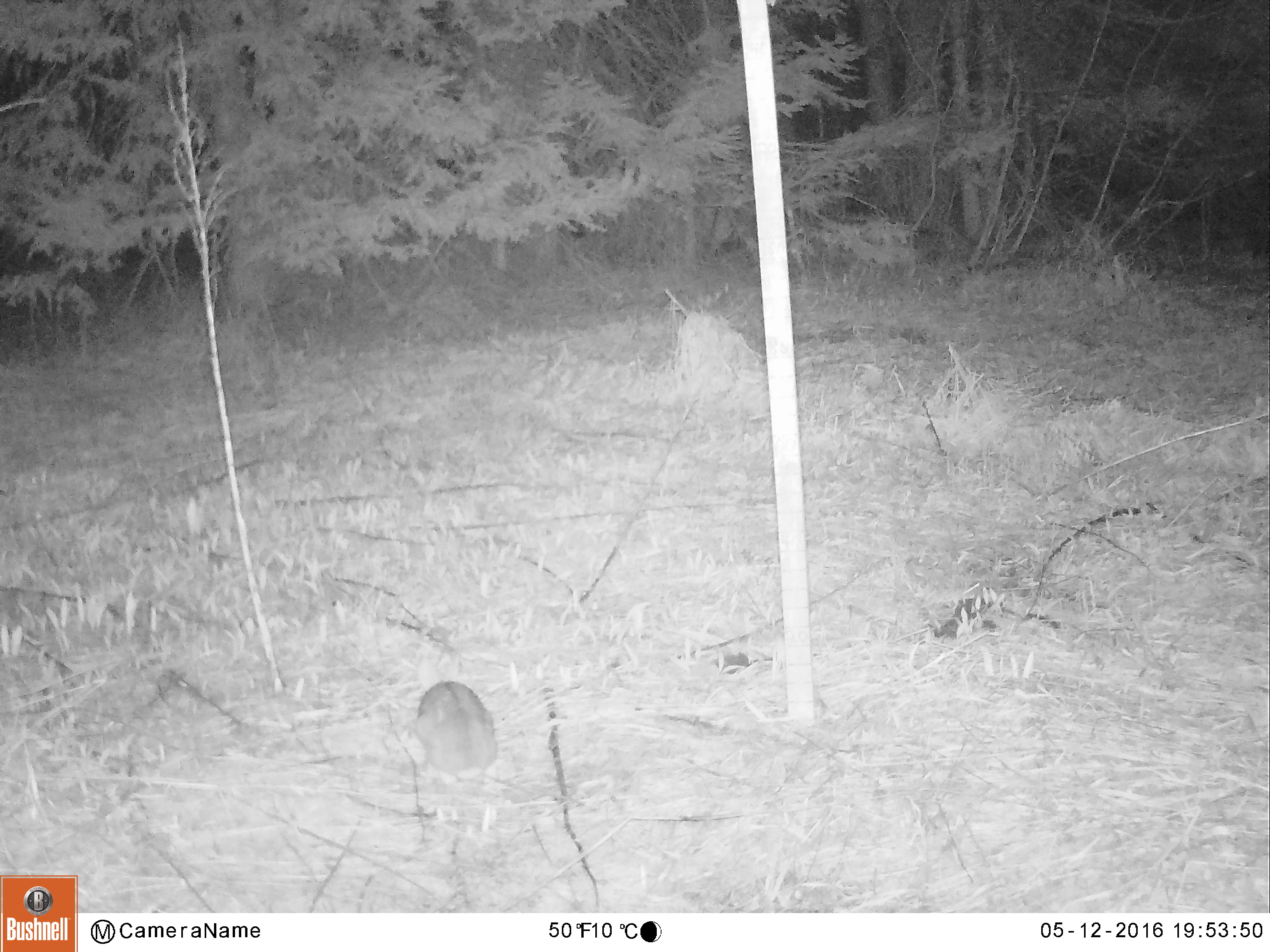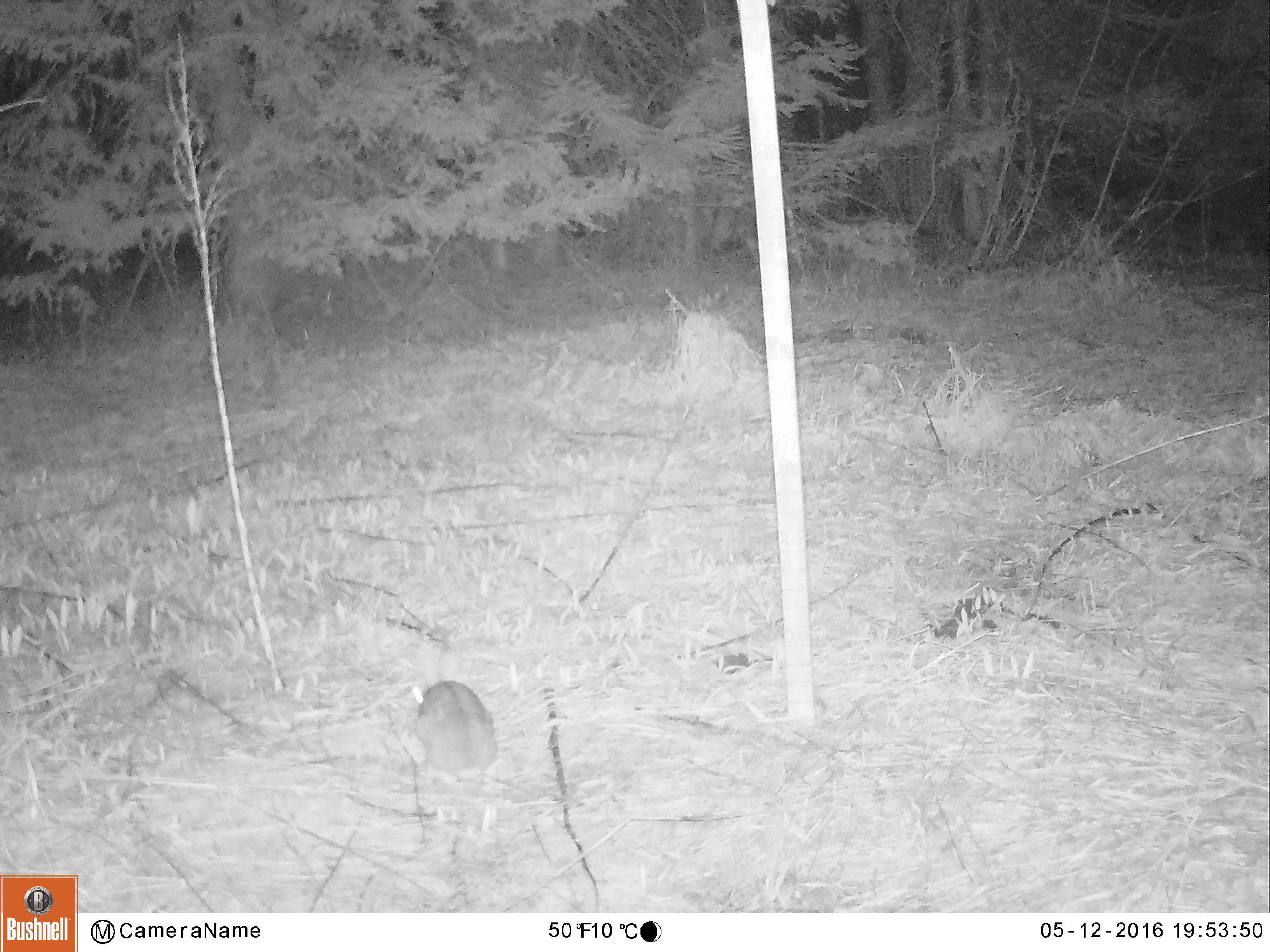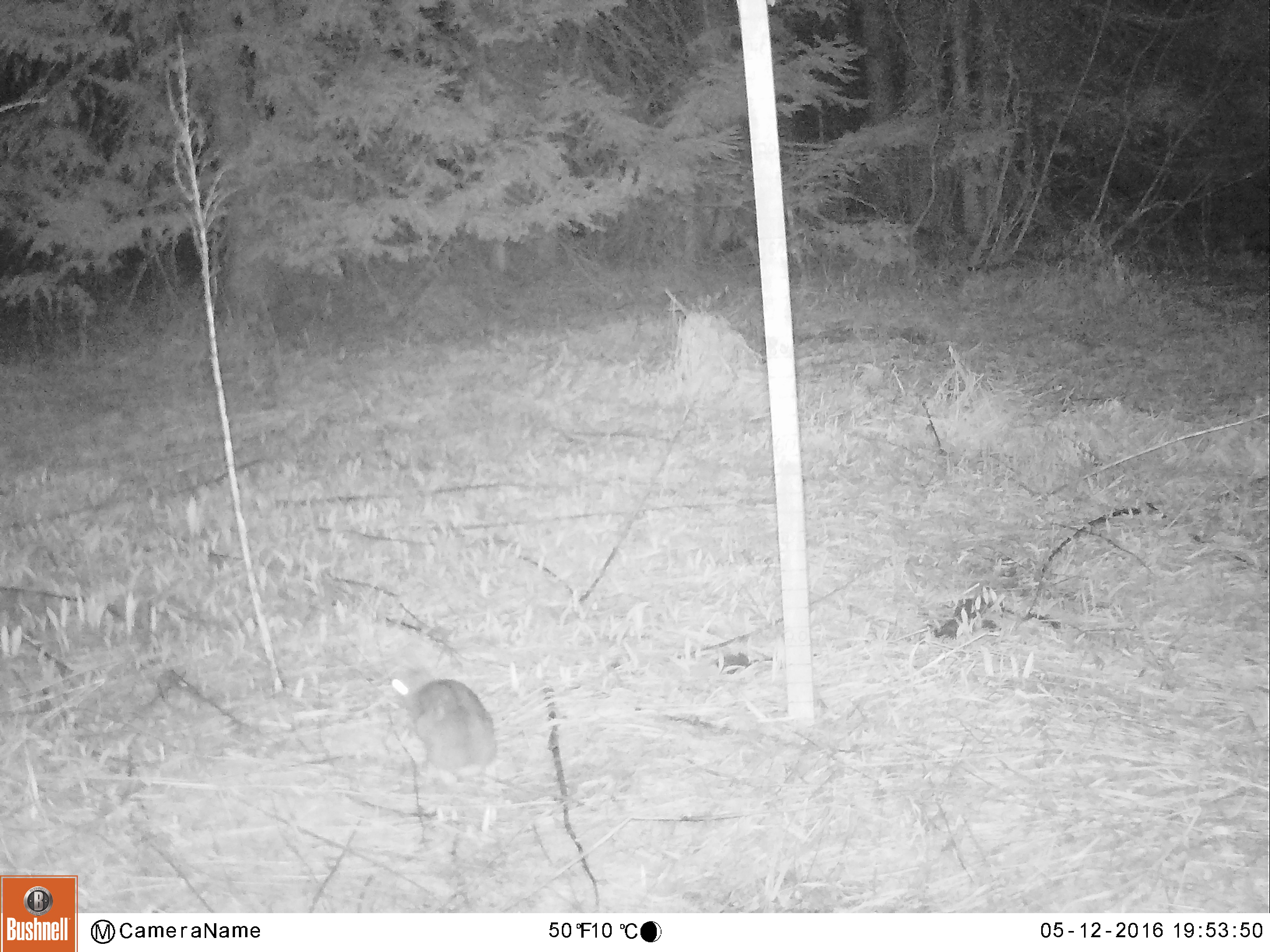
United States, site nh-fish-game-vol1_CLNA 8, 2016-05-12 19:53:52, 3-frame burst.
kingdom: Animalia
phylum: Chordata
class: Mammalia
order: Lagomorpha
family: Leporidae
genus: Lepus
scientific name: Lepus americanus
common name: snowshoe hare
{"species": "snowshoe hare (Lepus americanus)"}